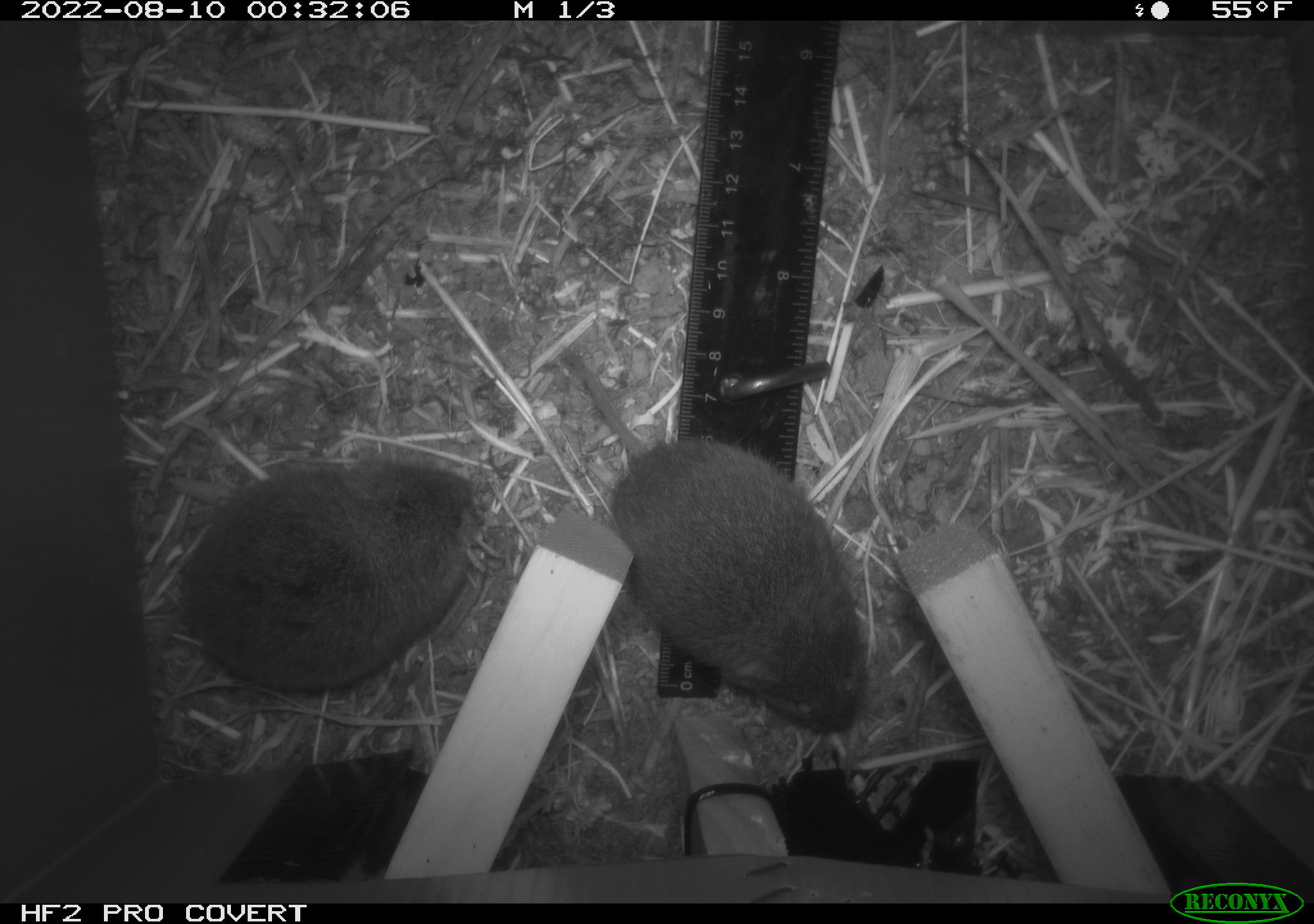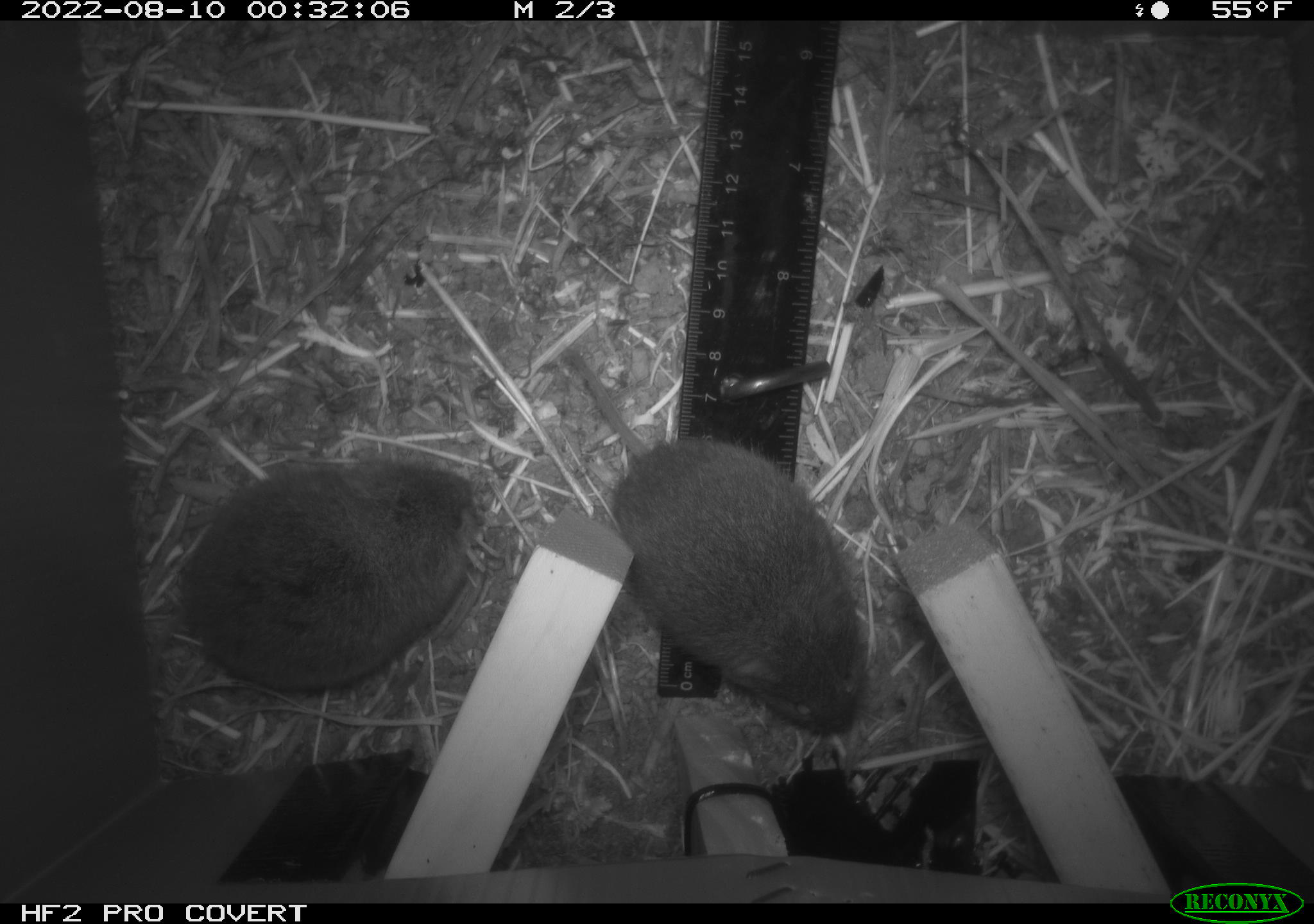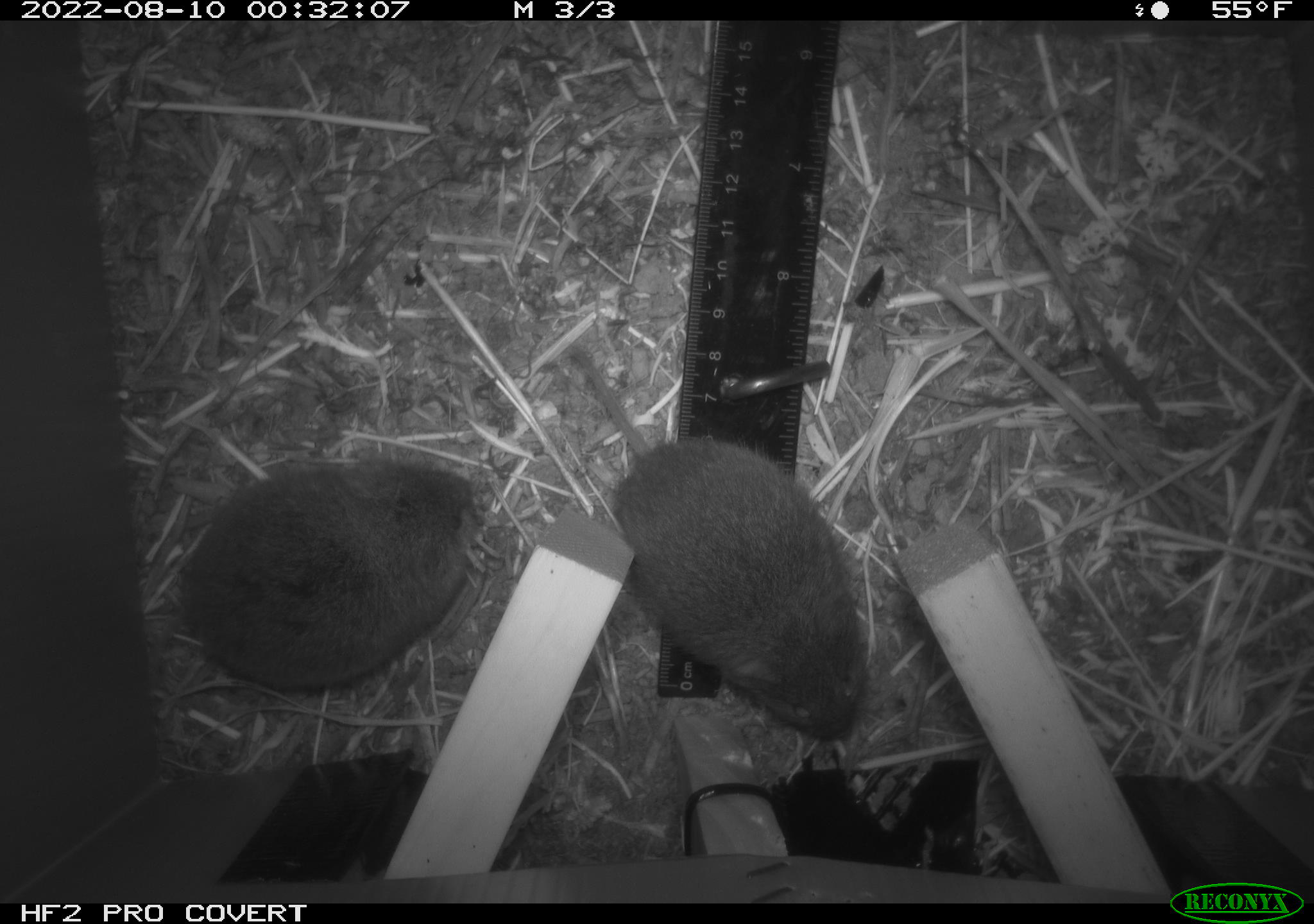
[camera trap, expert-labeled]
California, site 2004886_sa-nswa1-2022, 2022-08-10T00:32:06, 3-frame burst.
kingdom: Animalia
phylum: Chordata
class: Mammalia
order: Rodentia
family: Cricetidae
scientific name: Cricetidae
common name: hamsters, voles, lemmings, and allies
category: cricetidae family